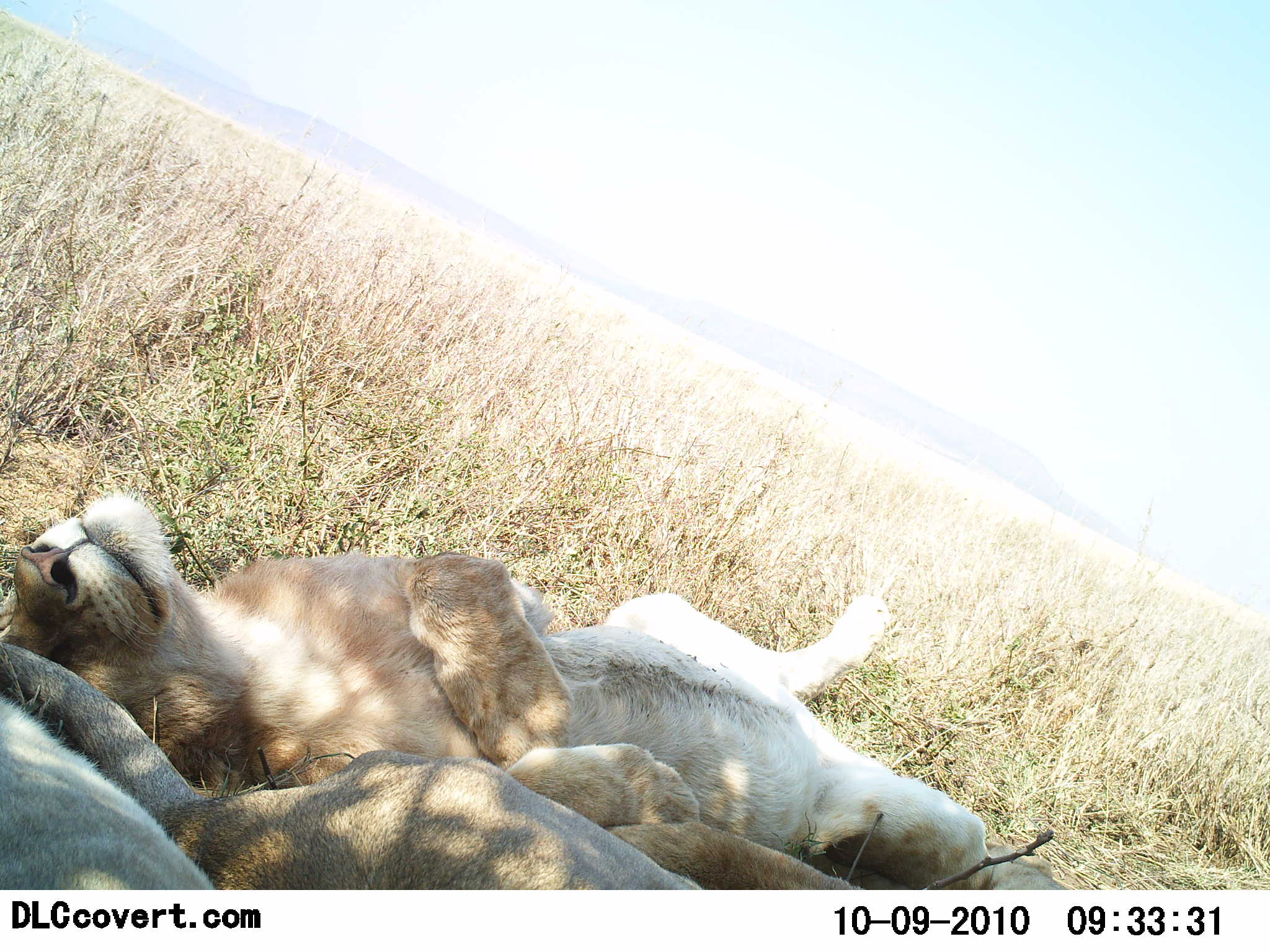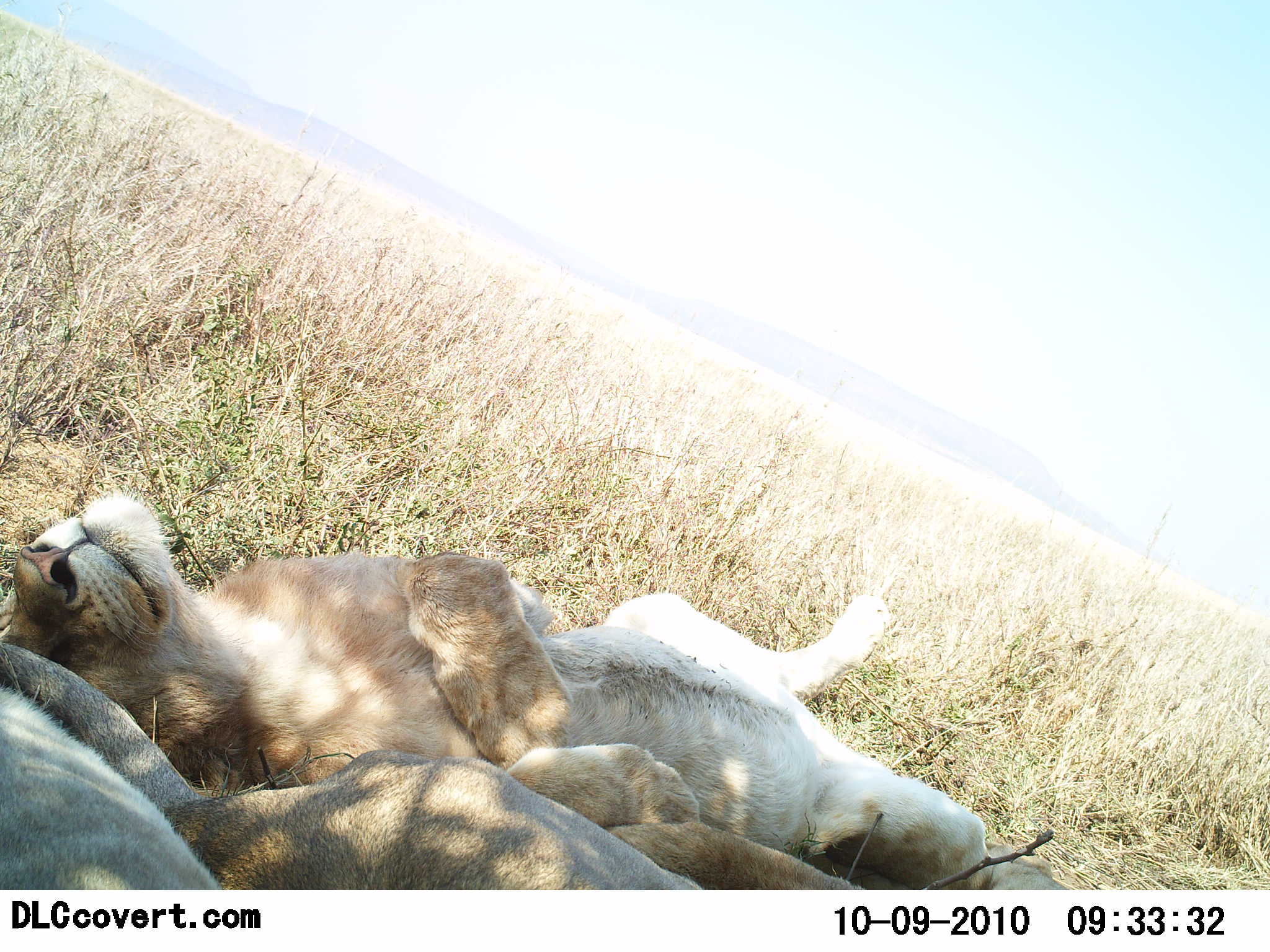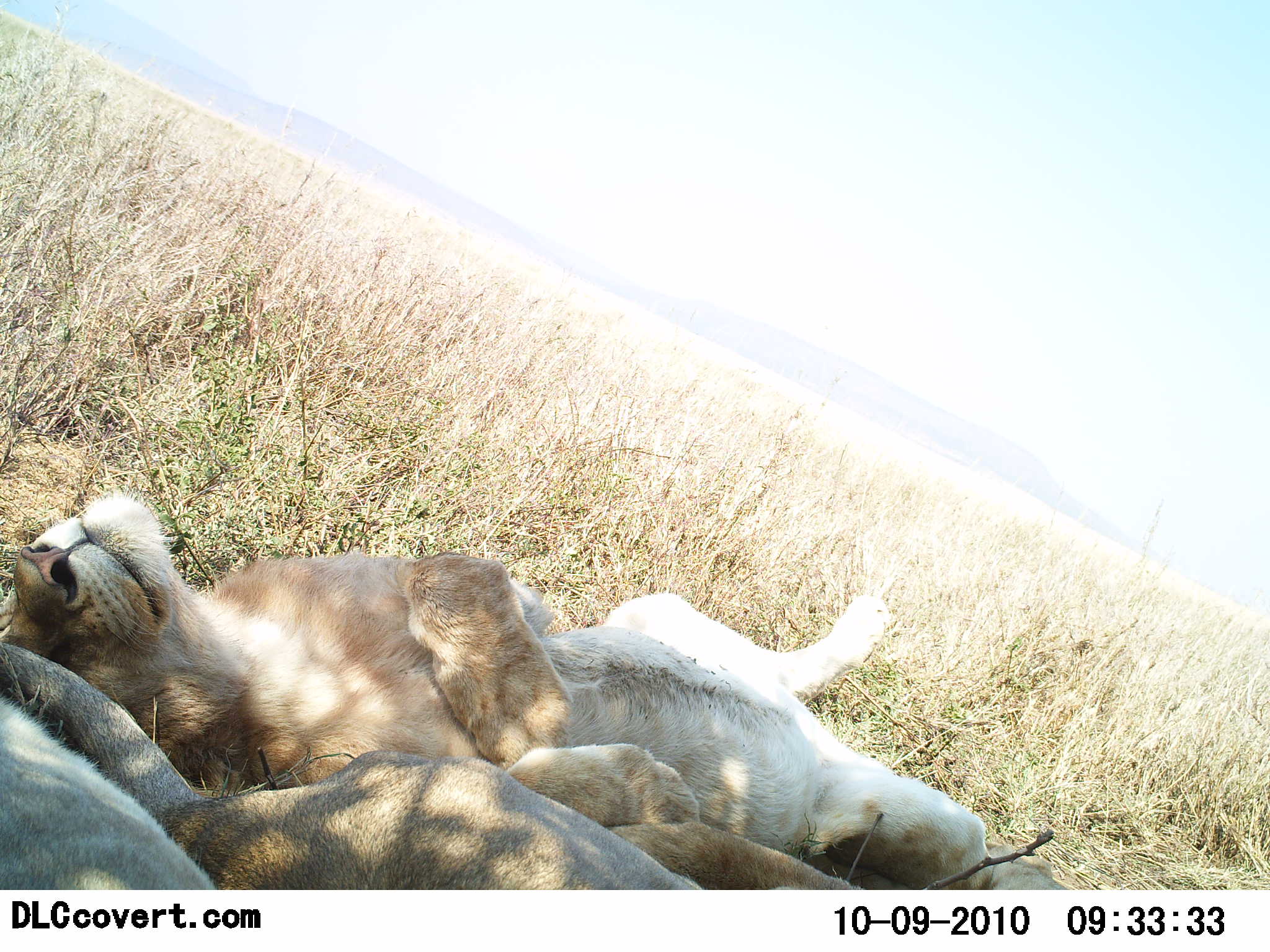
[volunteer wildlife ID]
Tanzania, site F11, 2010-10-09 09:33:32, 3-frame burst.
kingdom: Animalia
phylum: Chordata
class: Mammalia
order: Carnivora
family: Felidae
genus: Panthera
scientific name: Panthera leo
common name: lion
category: lionfemale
Lionfemale (lion) (Panthera leo), count 2. Behavior (volunteer vote fractions): standing 0%, resting 100%, moving 0%, interacting 27%. Young present (vote fraction): 0%. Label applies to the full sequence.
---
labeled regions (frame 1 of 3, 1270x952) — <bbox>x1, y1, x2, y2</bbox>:
animal: <bbox>2, 490, 1067, 889</bbox>; <bbox>0, 639, 706, 889</bbox>; <bbox>0, 690, 214, 893</bbox>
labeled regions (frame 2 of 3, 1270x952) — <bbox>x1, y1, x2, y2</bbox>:
animal: <bbox>0, 492, 1068, 888</bbox>; <bbox>0, 639, 702, 887</bbox>; <bbox>0, 685, 217, 890</bbox>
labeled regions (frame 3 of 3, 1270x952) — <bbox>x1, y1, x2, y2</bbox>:
animal: <bbox>0, 498, 1079, 890</bbox>; <bbox>2, 629, 859, 888</bbox>; <bbox>1, 698, 220, 891</bbox>